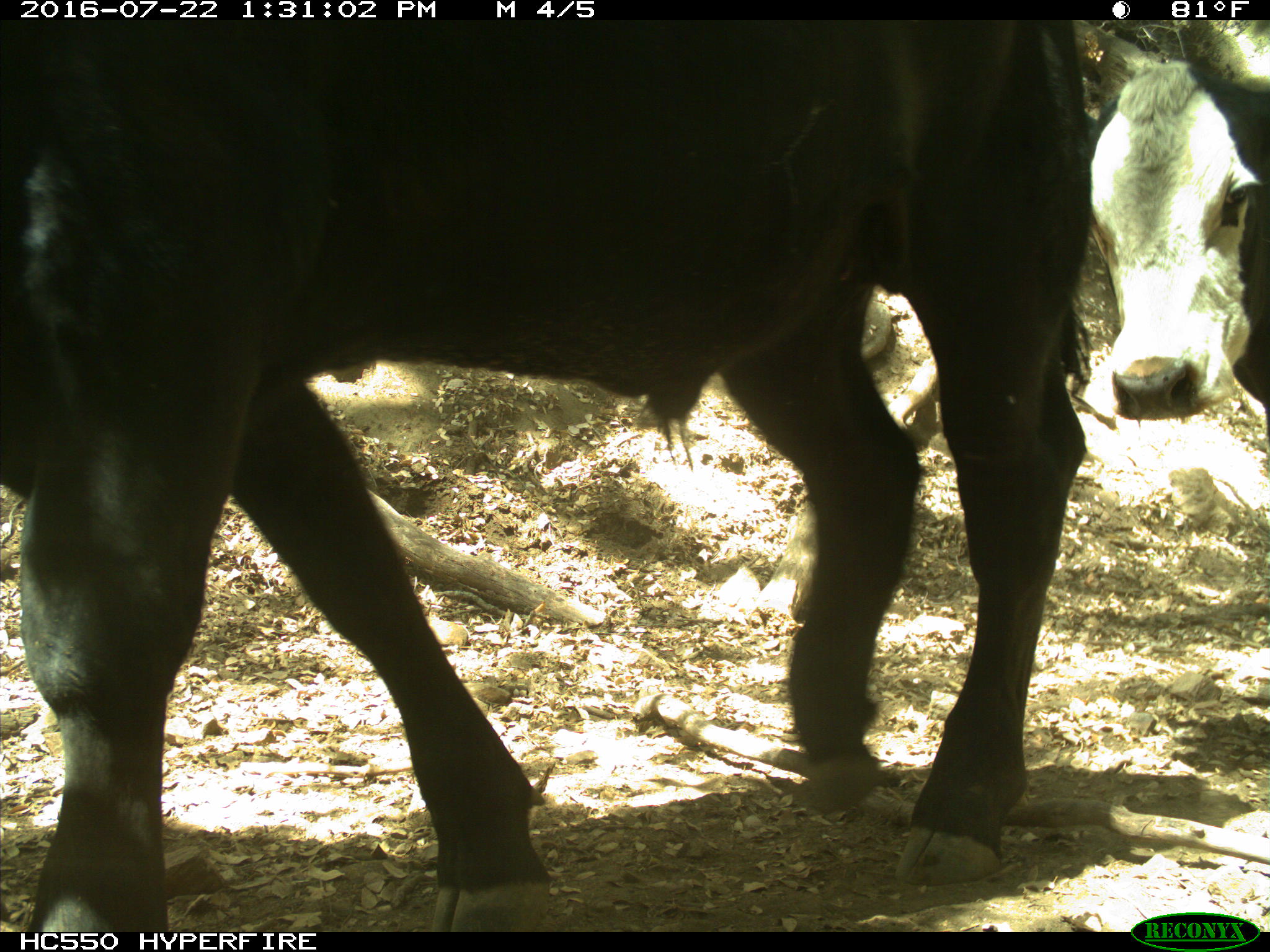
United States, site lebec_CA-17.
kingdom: Animalia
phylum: Chordata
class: Mammalia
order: Artiodactyla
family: Bovidae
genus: Bos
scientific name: Bos taurus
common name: domestic cow